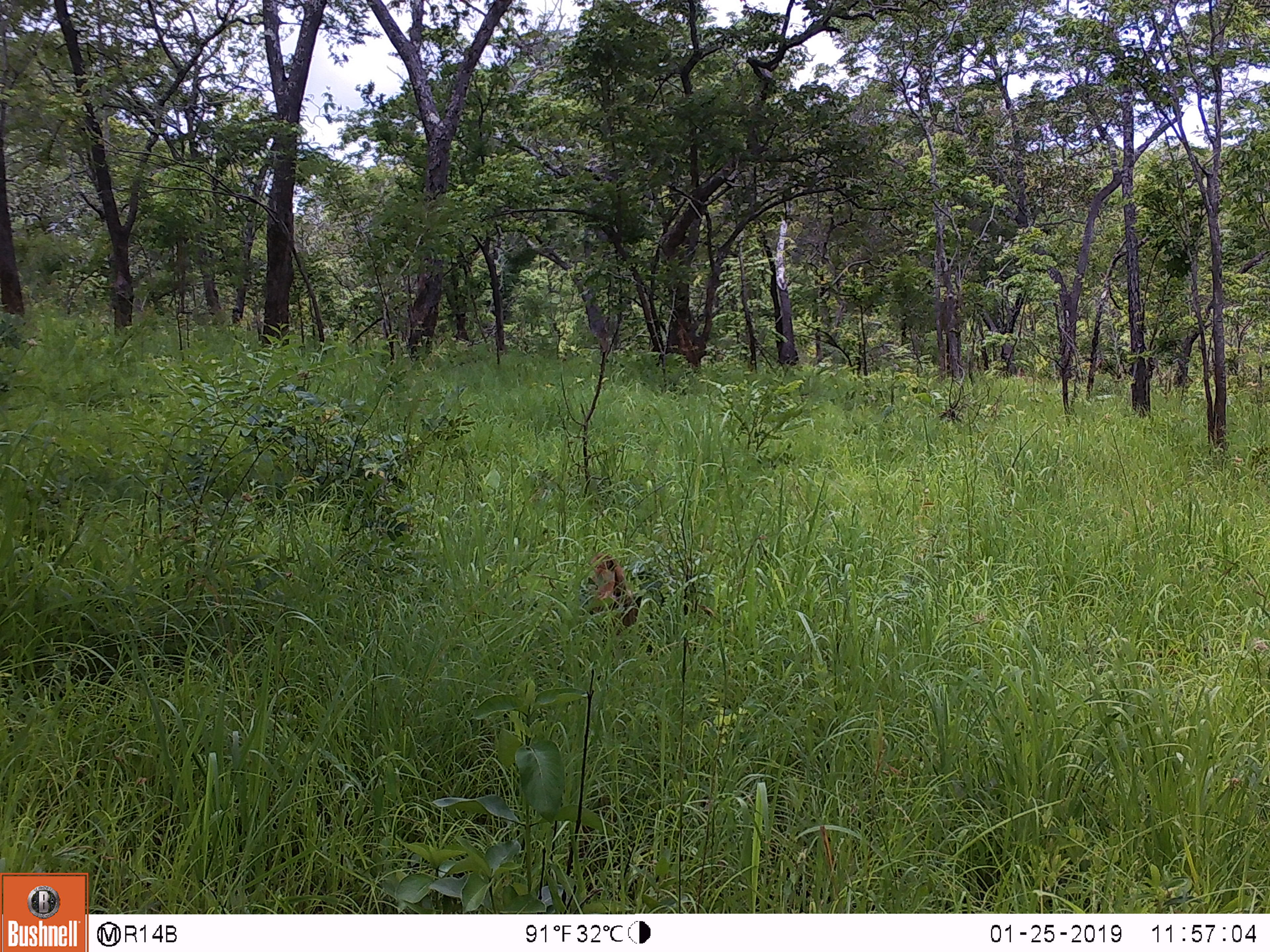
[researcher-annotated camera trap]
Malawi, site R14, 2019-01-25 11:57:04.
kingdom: Animalia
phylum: Chordata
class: Mammalia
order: Primates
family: Cercopithecidae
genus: Papio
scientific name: Papio cynocephalus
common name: yellow baboon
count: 1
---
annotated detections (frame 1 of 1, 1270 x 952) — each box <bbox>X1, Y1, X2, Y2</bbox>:
yellow baboon: <bbox>580, 545, 652, 640</bbox>